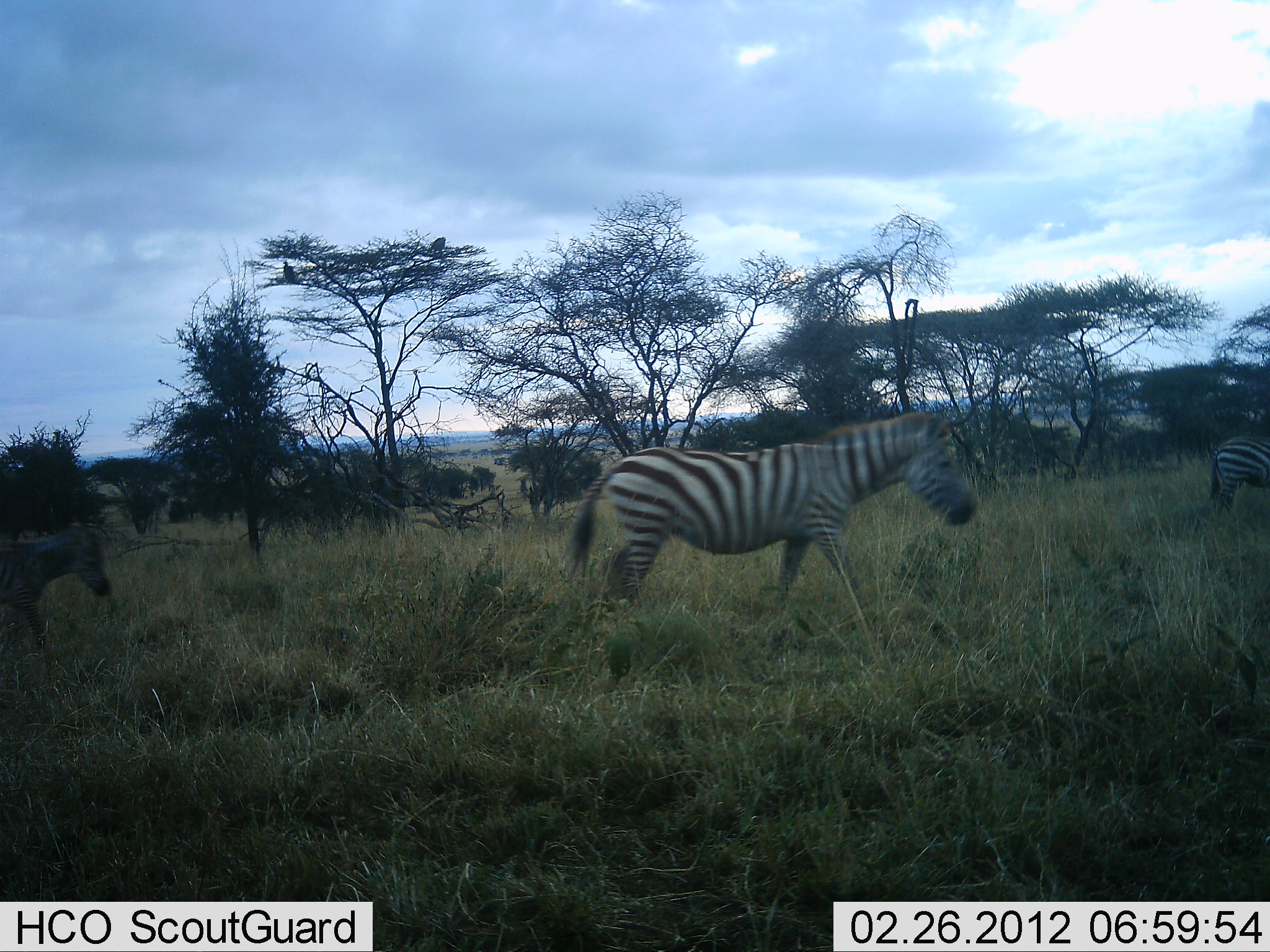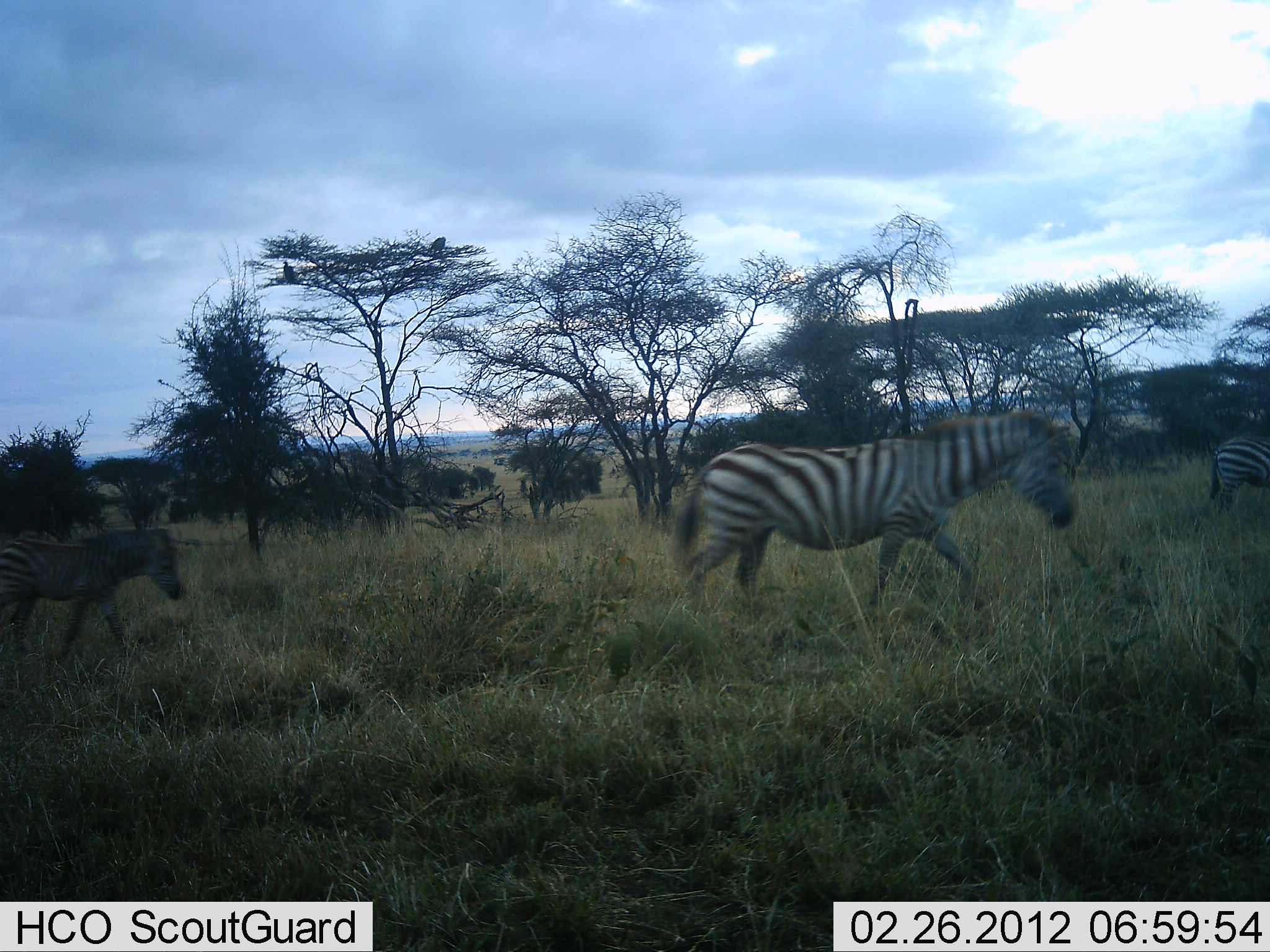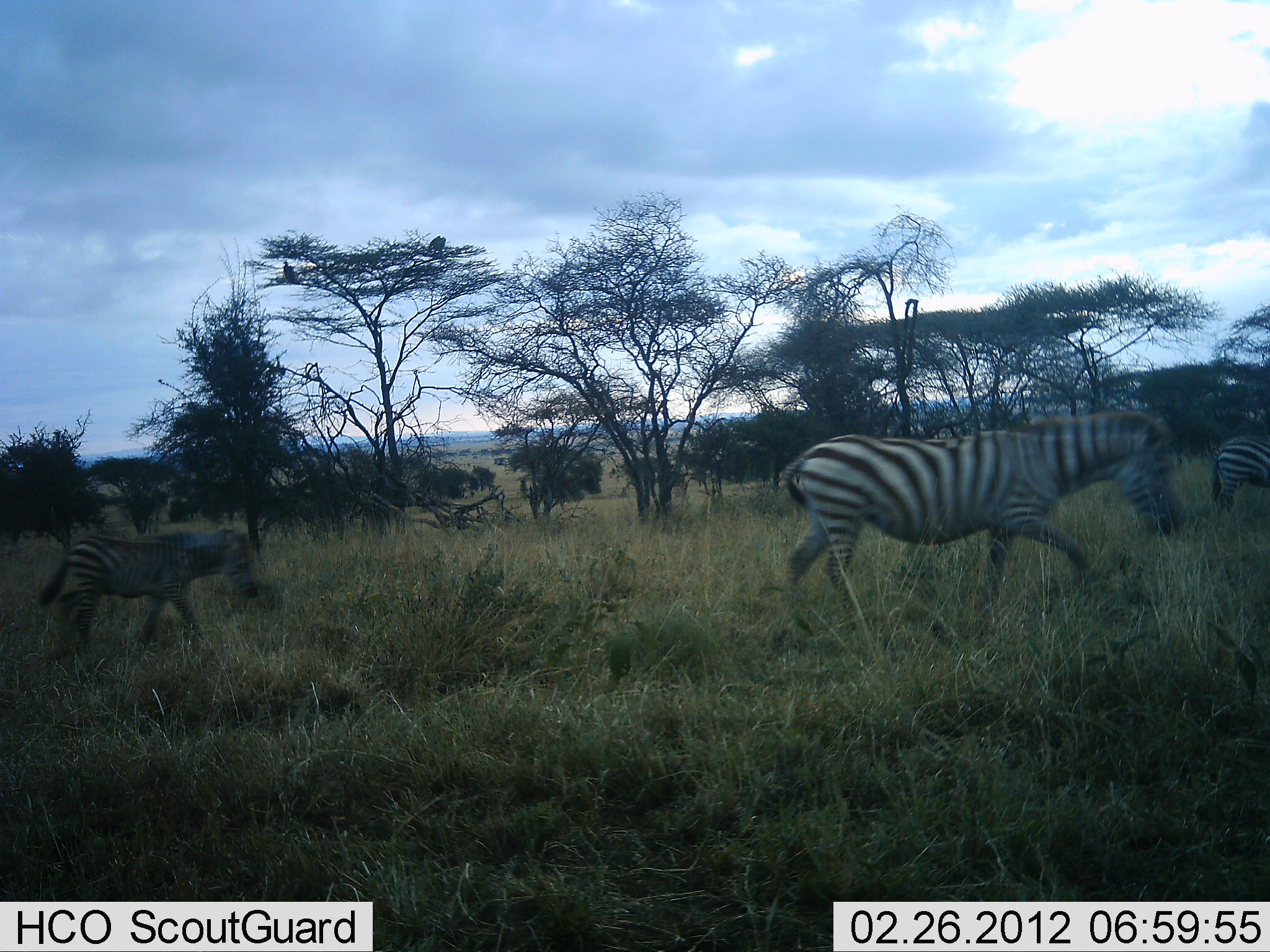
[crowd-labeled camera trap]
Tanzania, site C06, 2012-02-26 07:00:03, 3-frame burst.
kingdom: Animalia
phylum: Chordata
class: Mammalia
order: Perissodactyla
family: Equidae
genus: Equus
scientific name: Equus quagga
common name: plains zebra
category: zebra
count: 3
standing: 42%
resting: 0%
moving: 100%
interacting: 0%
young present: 71%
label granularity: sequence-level